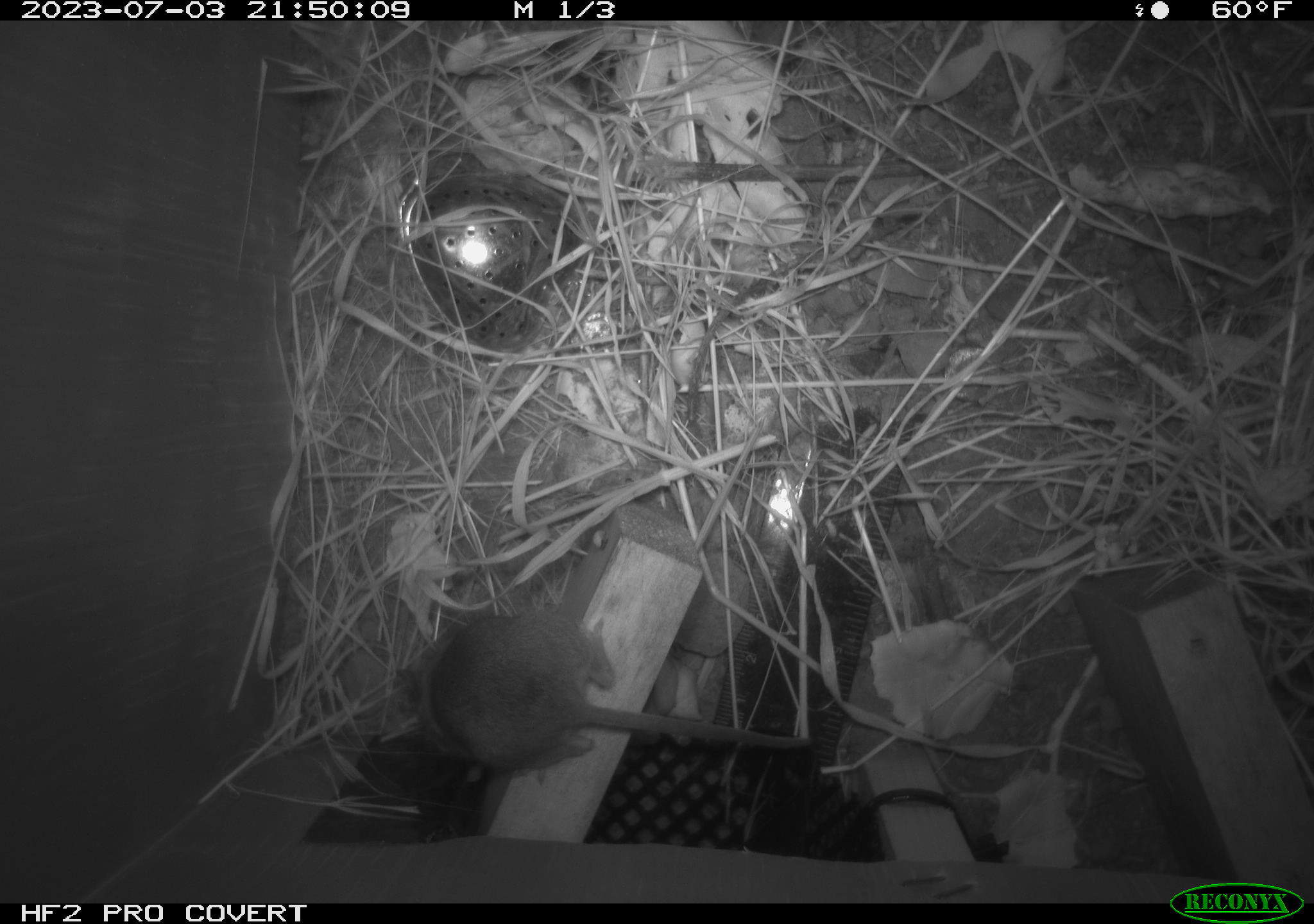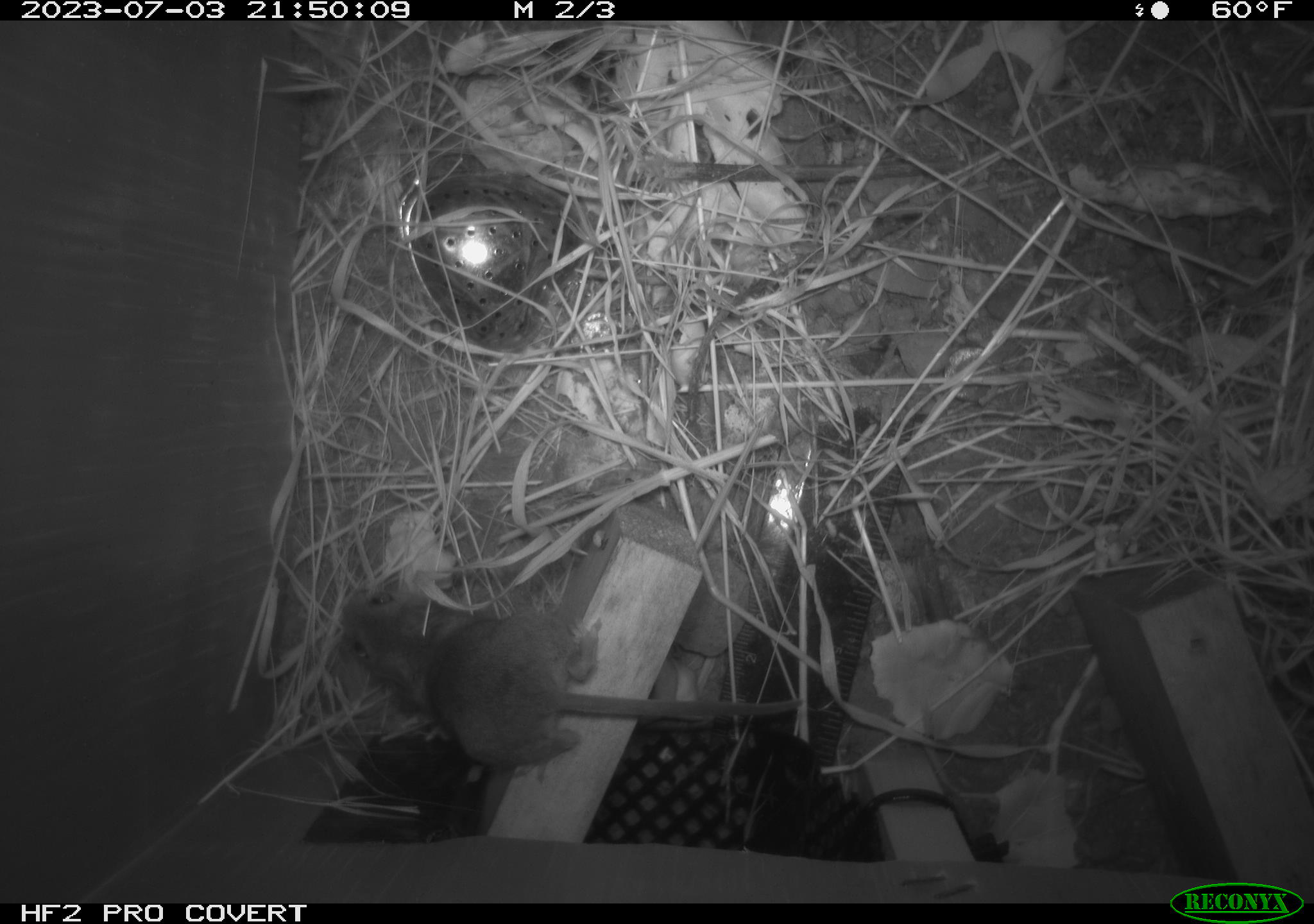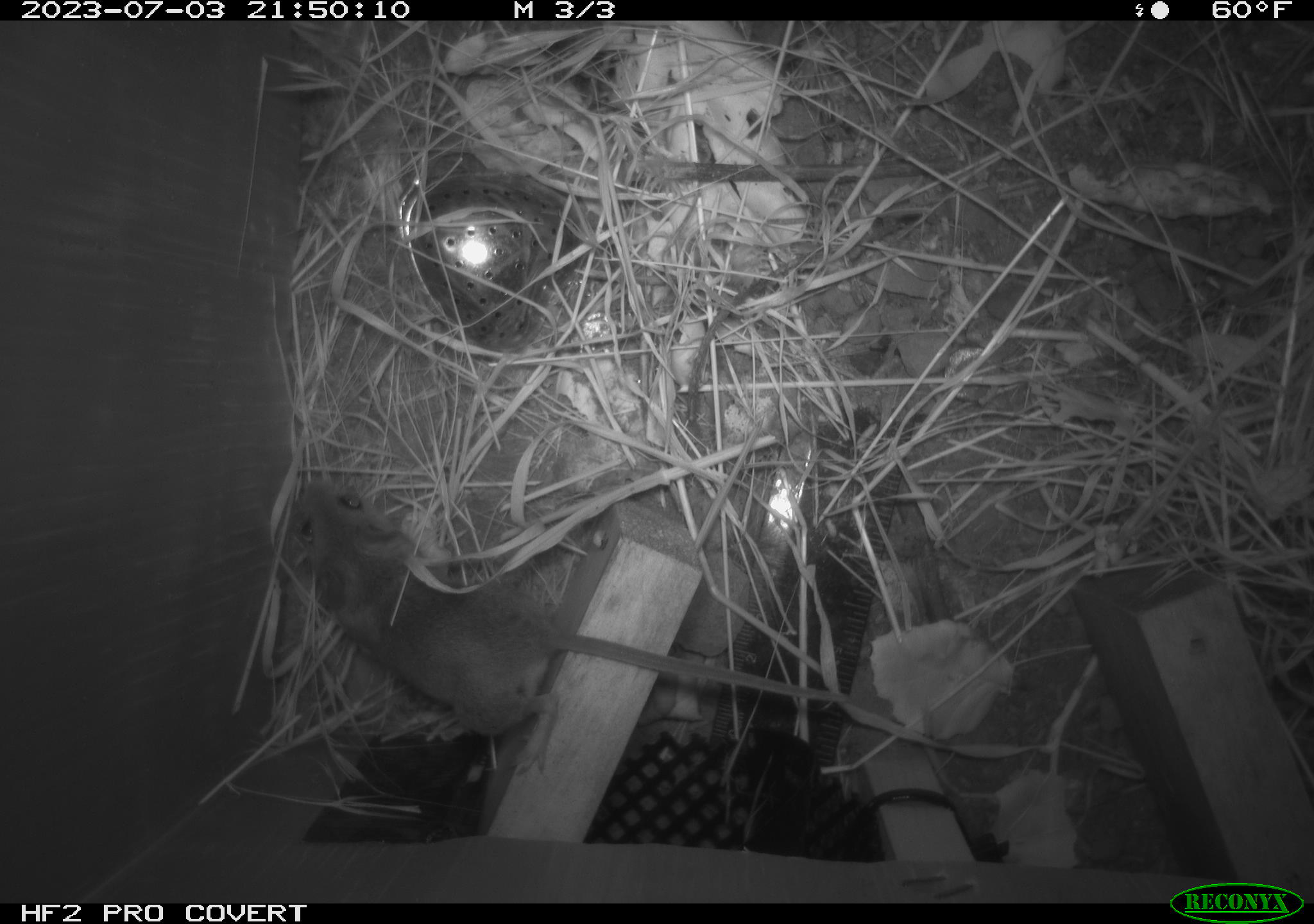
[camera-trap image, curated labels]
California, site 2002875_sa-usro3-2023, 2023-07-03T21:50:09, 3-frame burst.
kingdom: Animalia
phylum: Chordata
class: Mammalia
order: Rodentia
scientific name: Rodentia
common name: mouse species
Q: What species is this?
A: Mouse species (Rodentia).